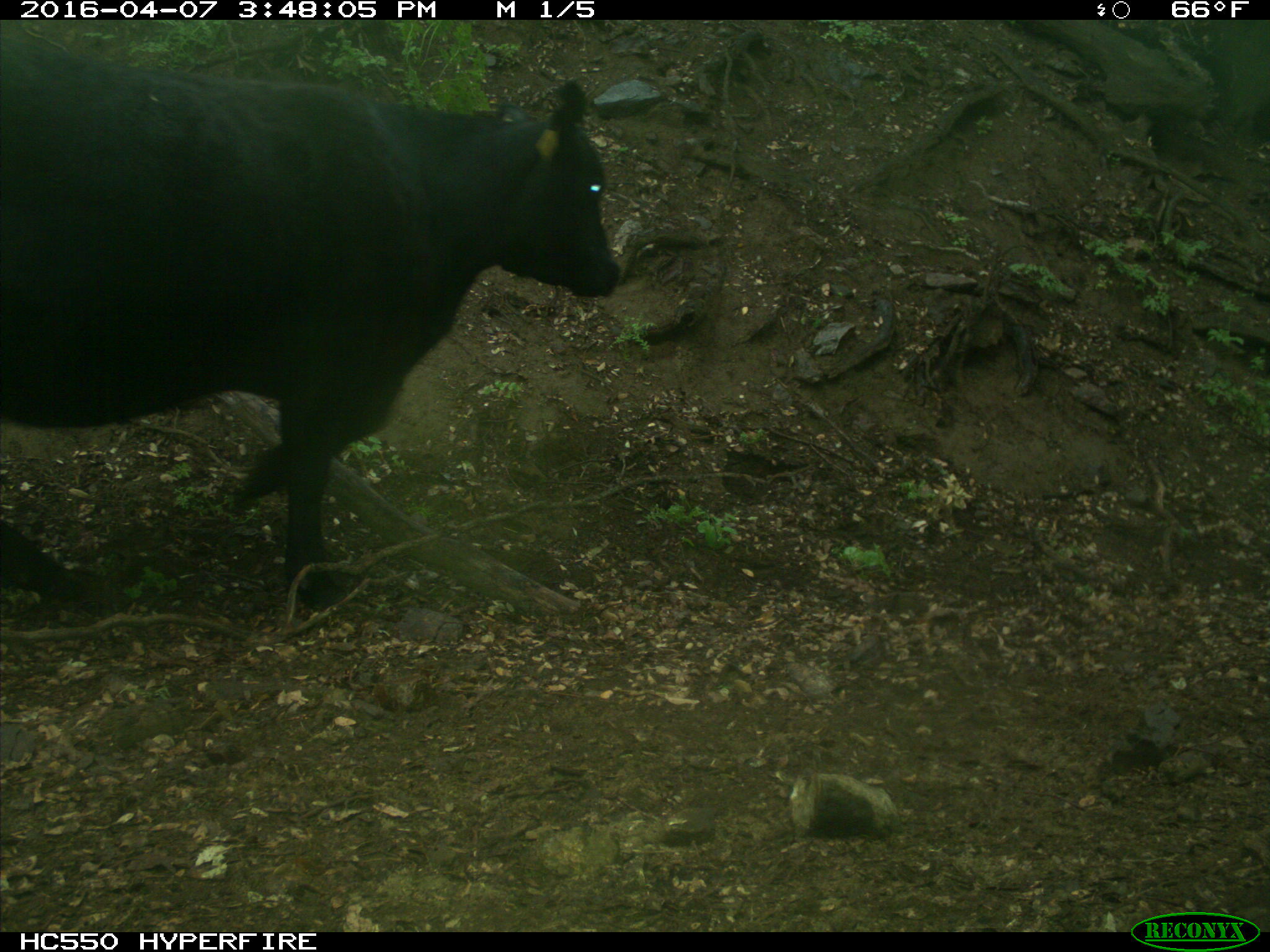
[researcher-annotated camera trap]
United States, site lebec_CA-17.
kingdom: Animalia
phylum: Chordata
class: Mammalia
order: Artiodactyla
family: Bovidae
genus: Bos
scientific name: Bos taurus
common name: domestic cow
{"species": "Bos taurus (domestic cow)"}